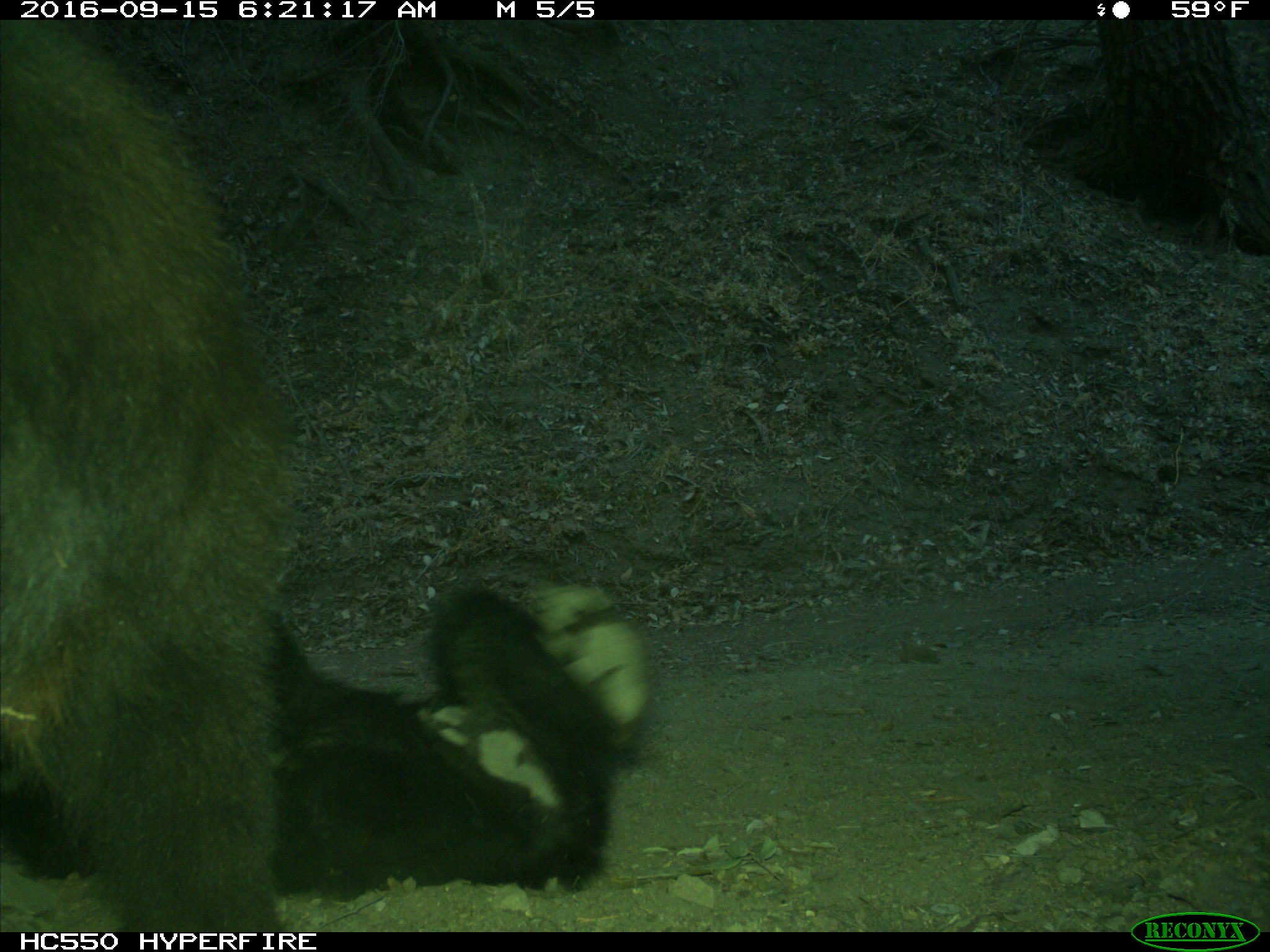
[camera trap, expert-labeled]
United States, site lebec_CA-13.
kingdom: Animalia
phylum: Chordata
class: Mammalia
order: Carnivora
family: Ursidae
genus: Ursus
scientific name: Ursus americanus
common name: american black bear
Ursus americanus (american black bear).